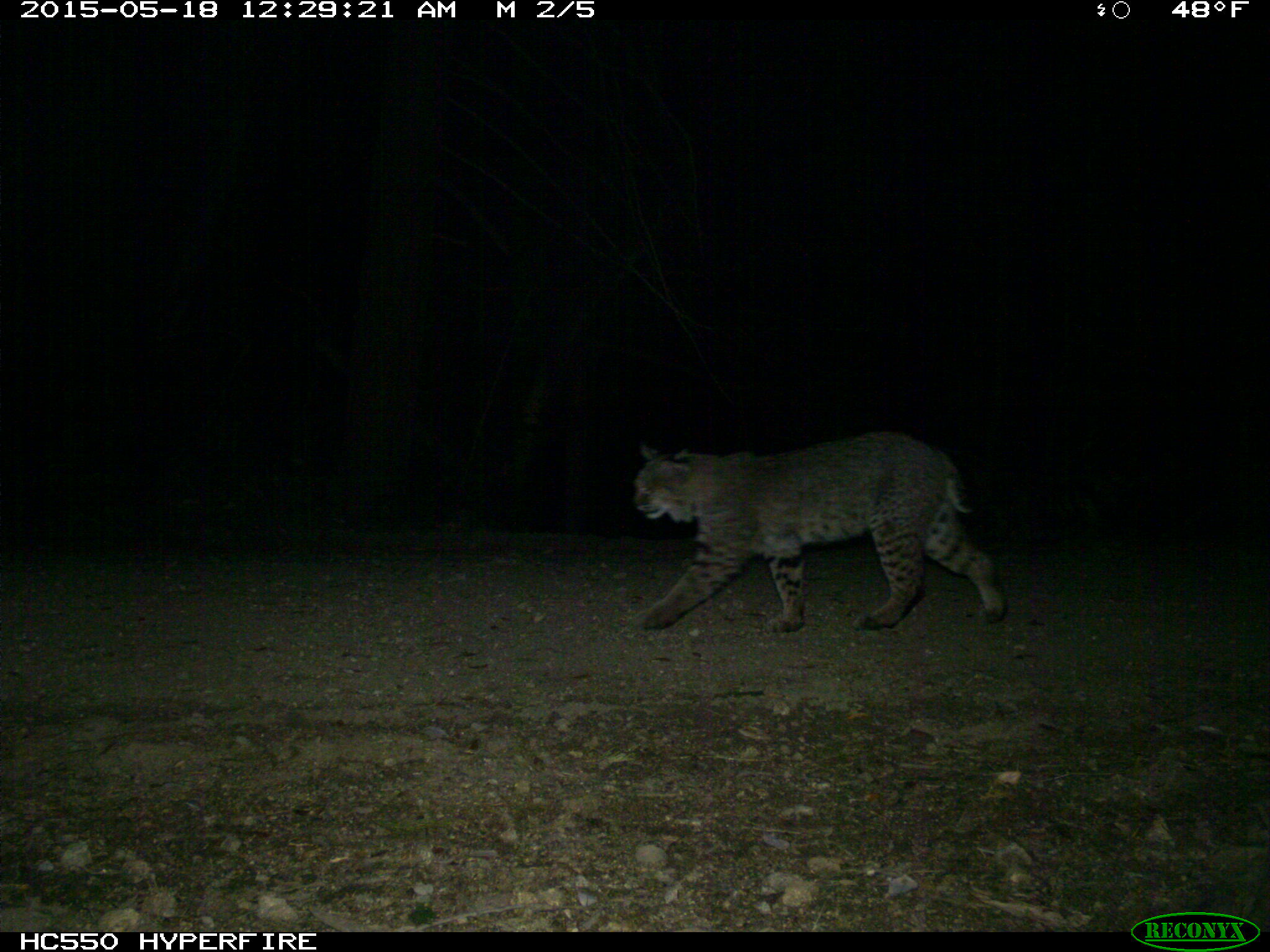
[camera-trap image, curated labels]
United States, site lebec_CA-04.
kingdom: Animalia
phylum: Chordata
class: Mammalia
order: Carnivora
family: Felidae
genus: Lynx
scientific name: Lynx rufus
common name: bobcat